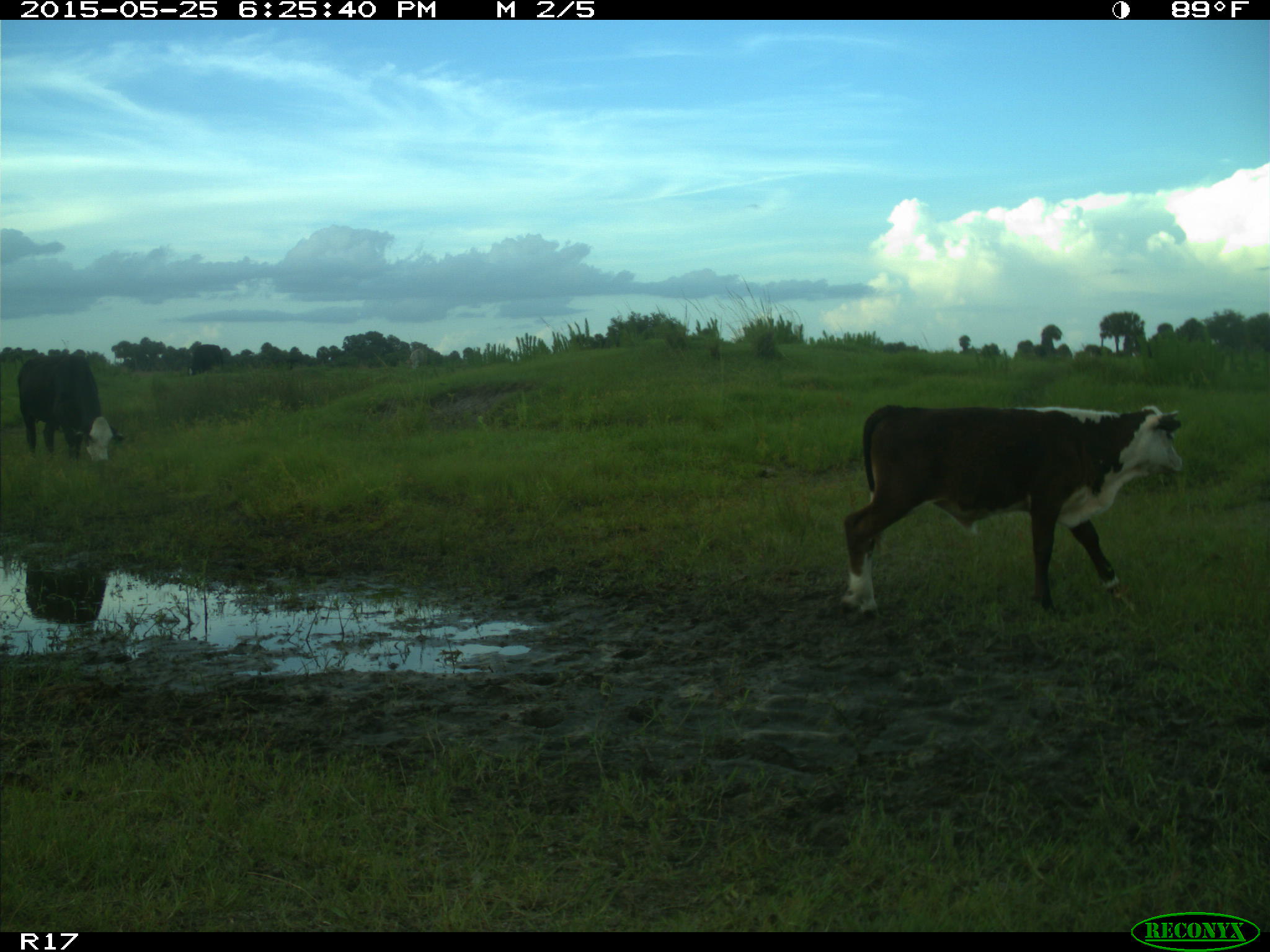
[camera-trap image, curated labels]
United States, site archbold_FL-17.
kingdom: Animalia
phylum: Chordata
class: Mammalia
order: Artiodactyla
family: Bovidae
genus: Bos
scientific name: Bos taurus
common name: domestic cow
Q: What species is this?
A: Bos taurus (domestic cow).